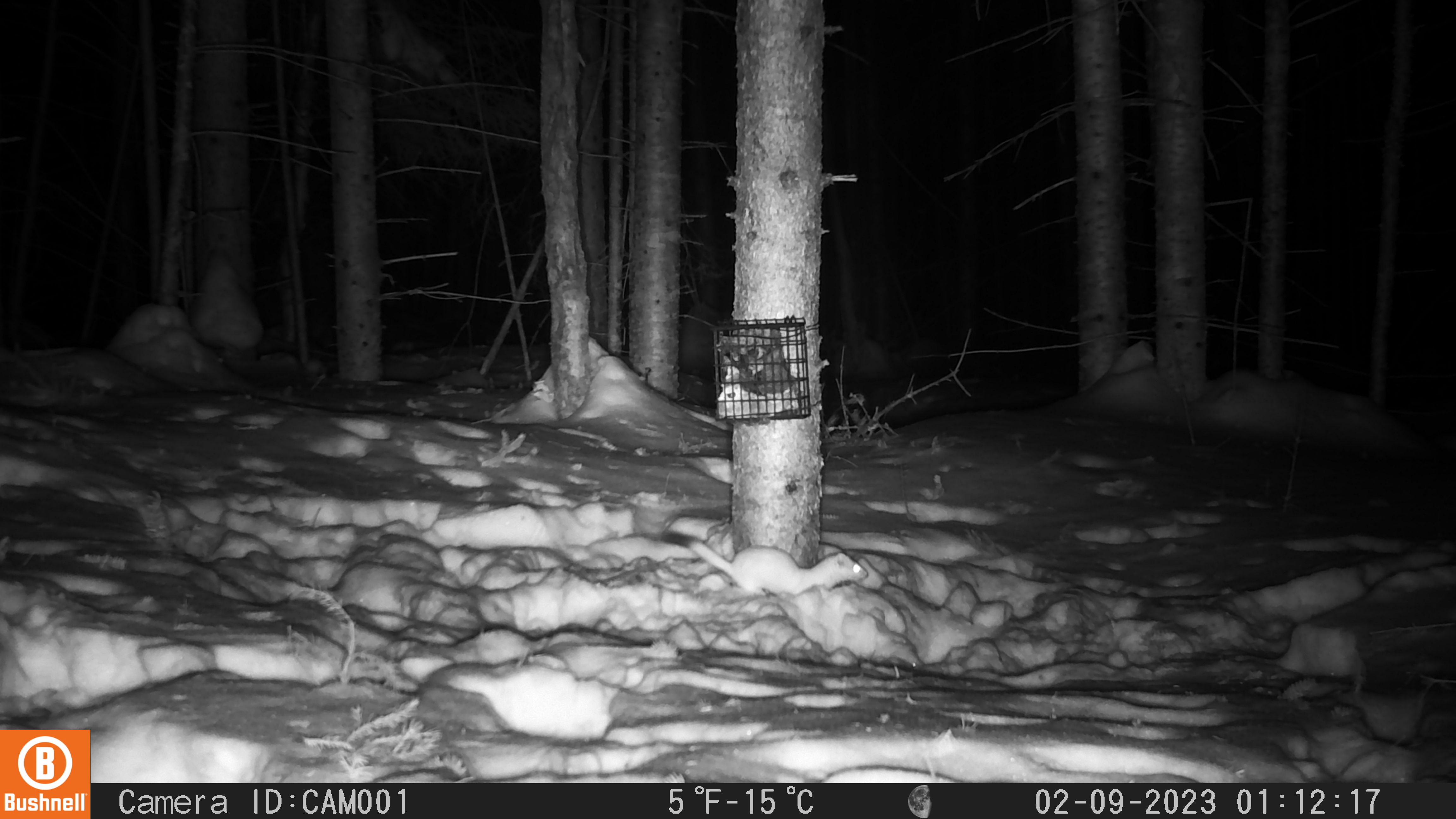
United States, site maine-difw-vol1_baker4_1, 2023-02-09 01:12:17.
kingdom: Animalia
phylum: Chordata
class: Mammalia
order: Carnivora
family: Mustelidae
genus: Neogale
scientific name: Neogale frenata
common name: long-tailed weasel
Long-tailed weasel (Neogale frenata).